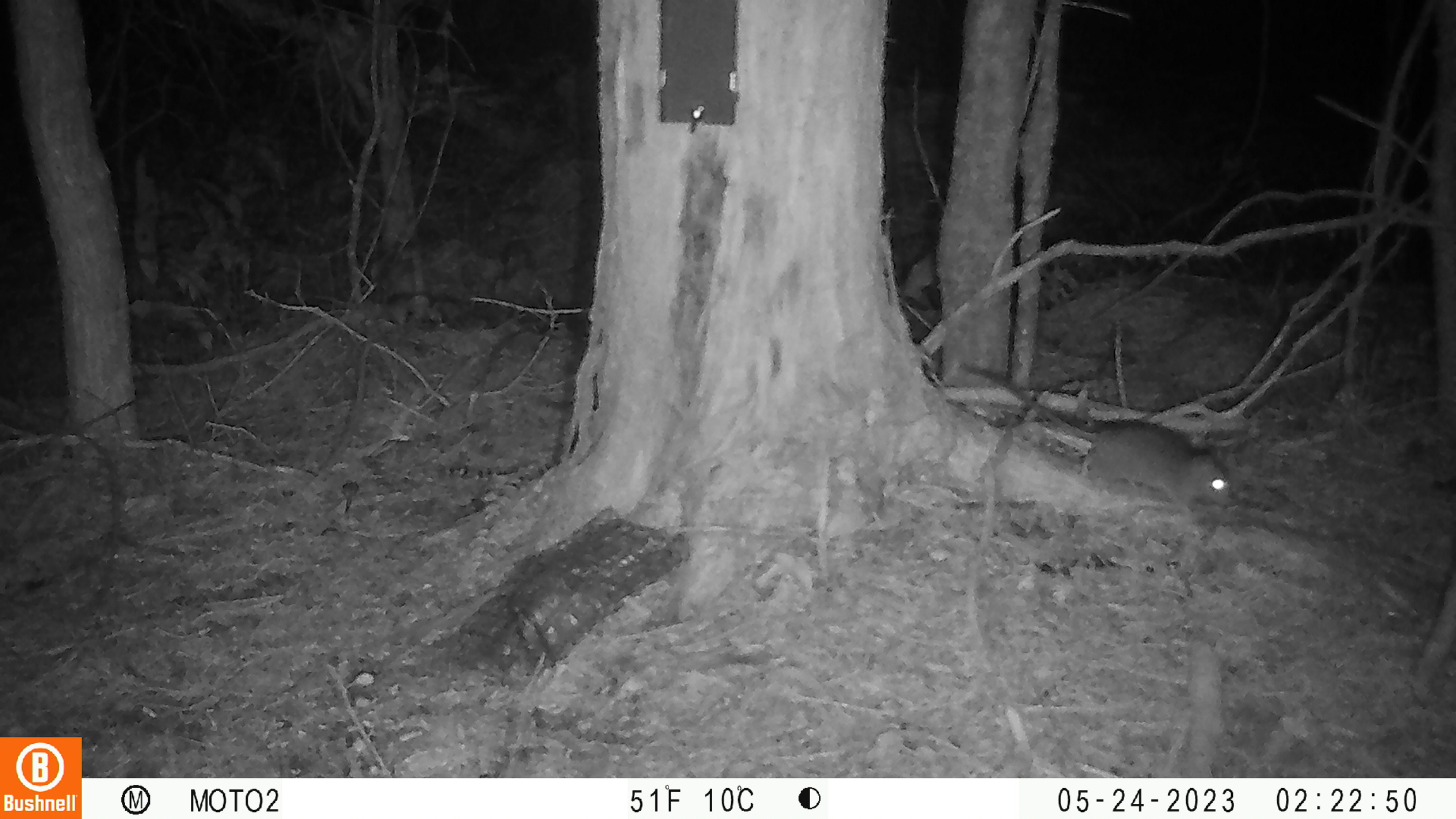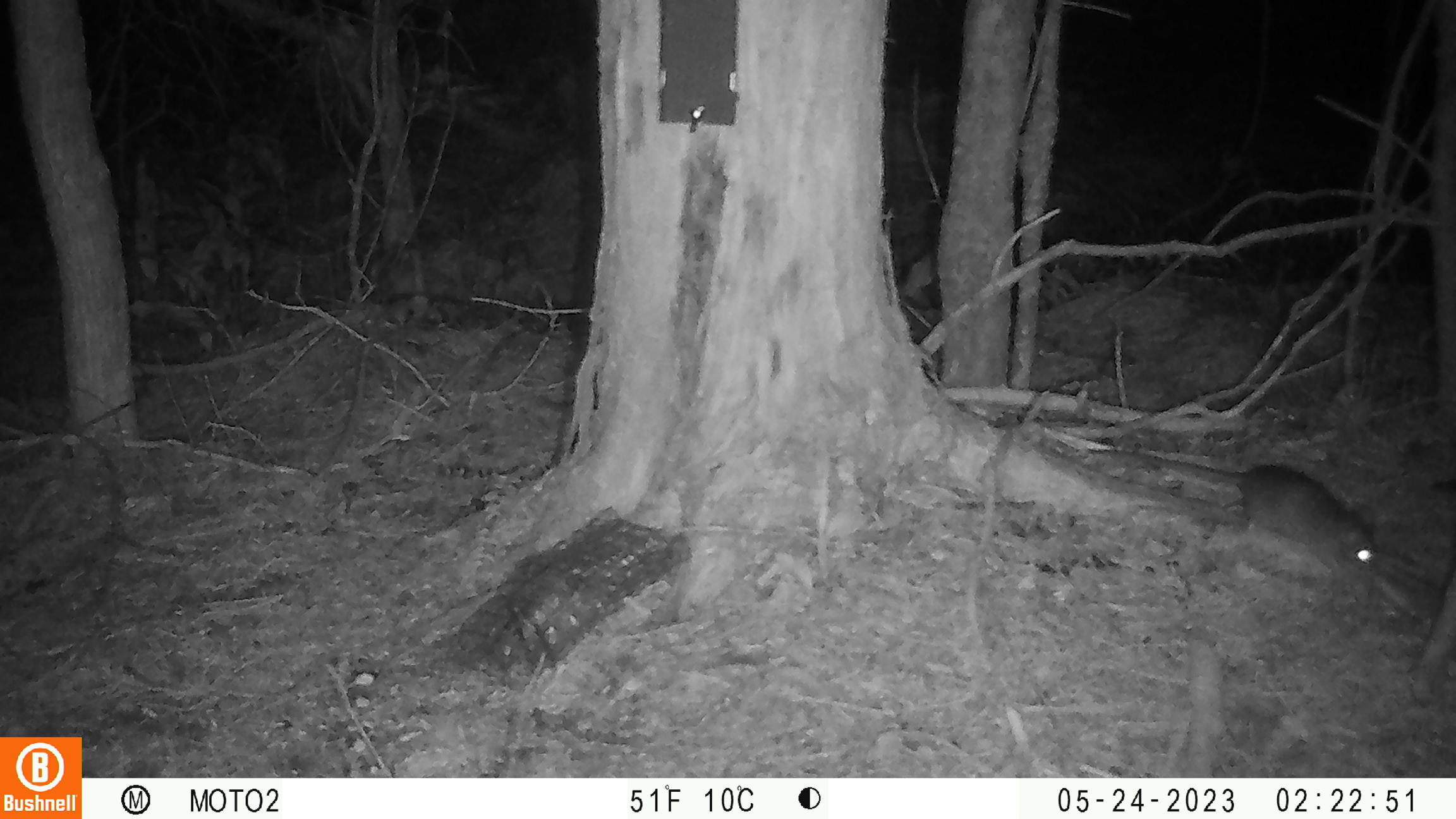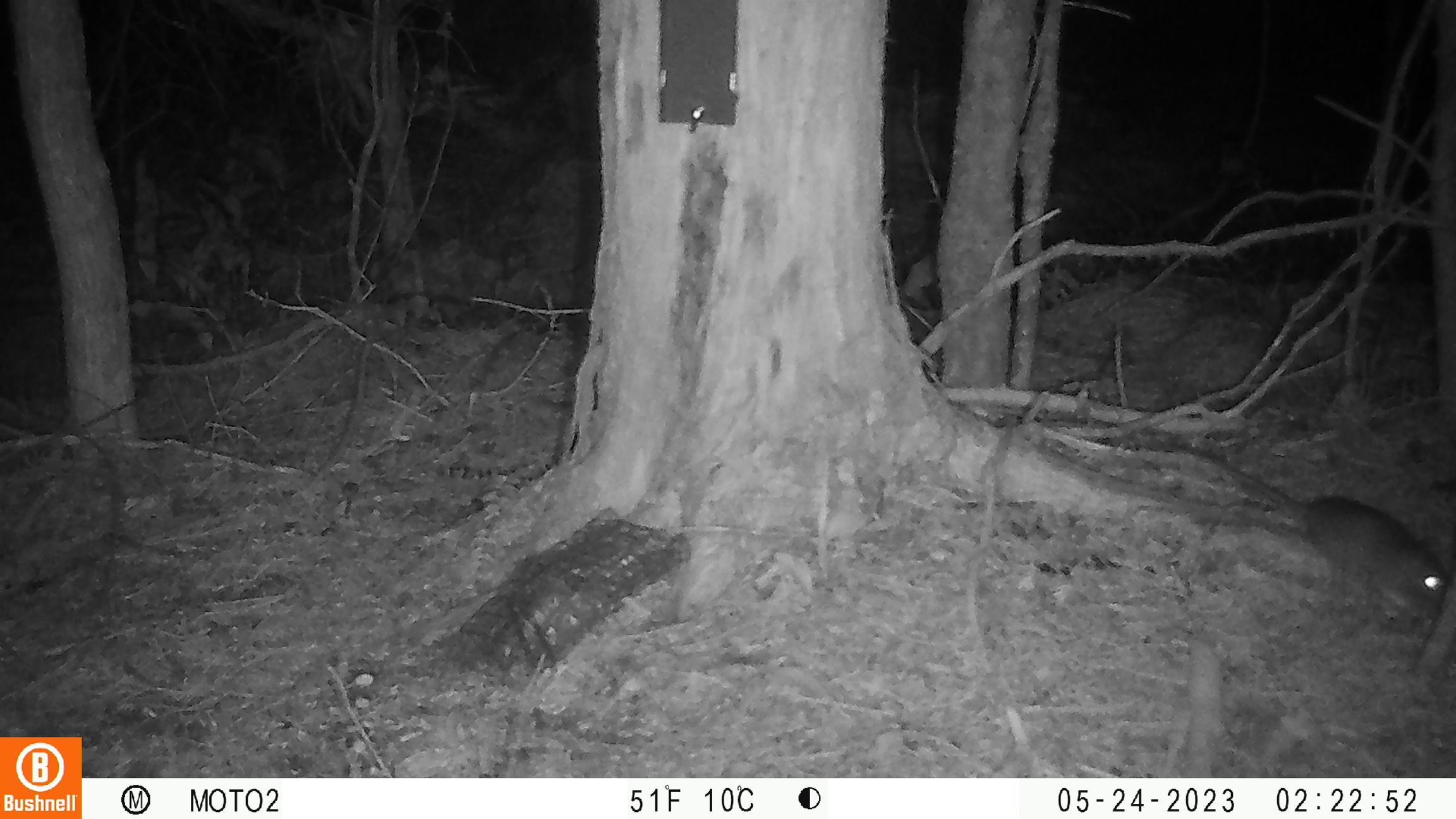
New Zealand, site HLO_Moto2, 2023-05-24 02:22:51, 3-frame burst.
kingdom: Animalia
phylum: Chordata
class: Mammalia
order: Rodentia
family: Muridae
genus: Rattus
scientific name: Rattus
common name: rat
Rat (Rattus).